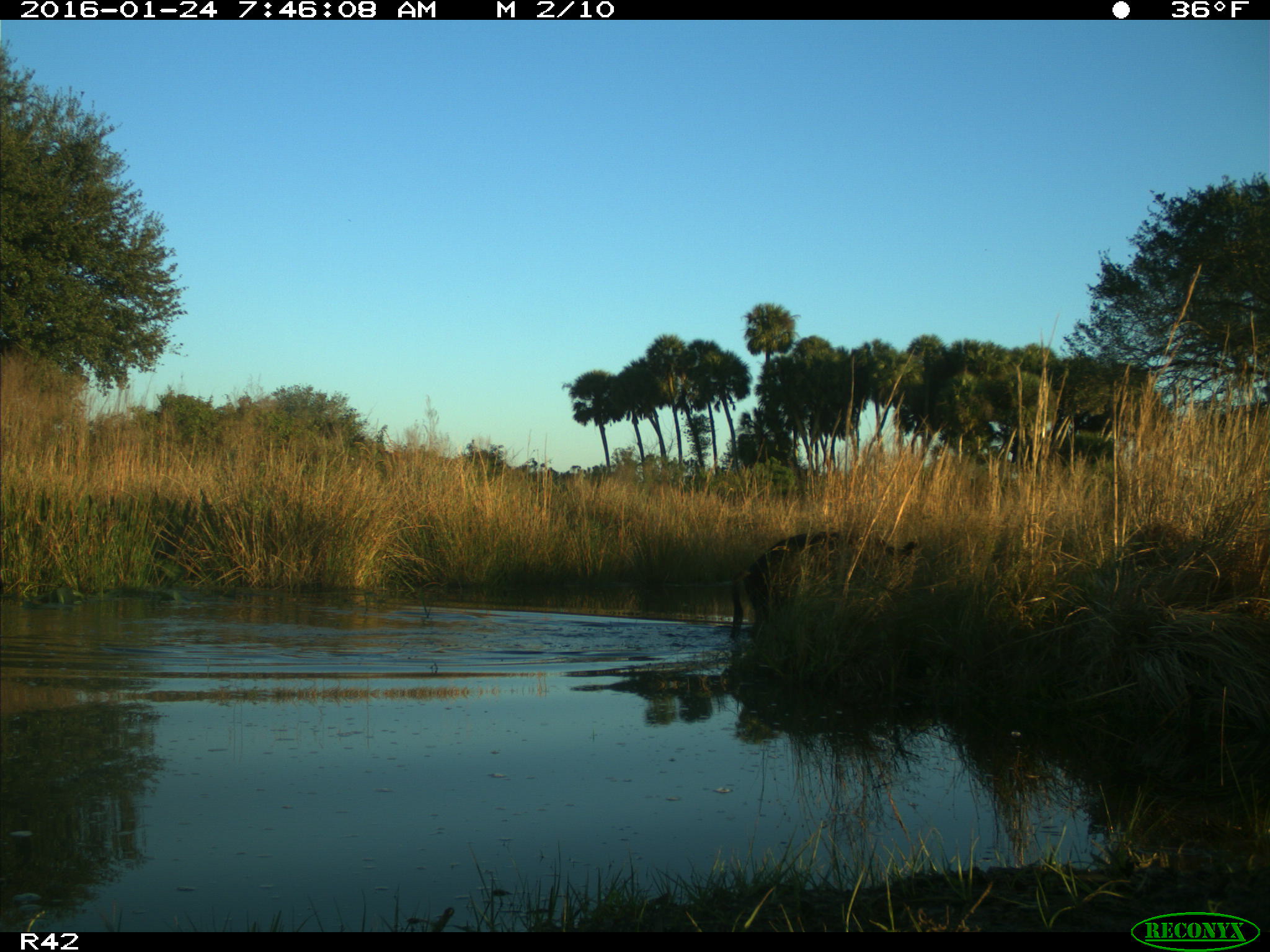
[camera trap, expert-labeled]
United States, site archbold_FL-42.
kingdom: Animalia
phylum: Chordata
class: Mammalia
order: Artiodactyla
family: Suidae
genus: Sus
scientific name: Sus scrofa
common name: wild boar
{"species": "Sus scrofa (wild boar)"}